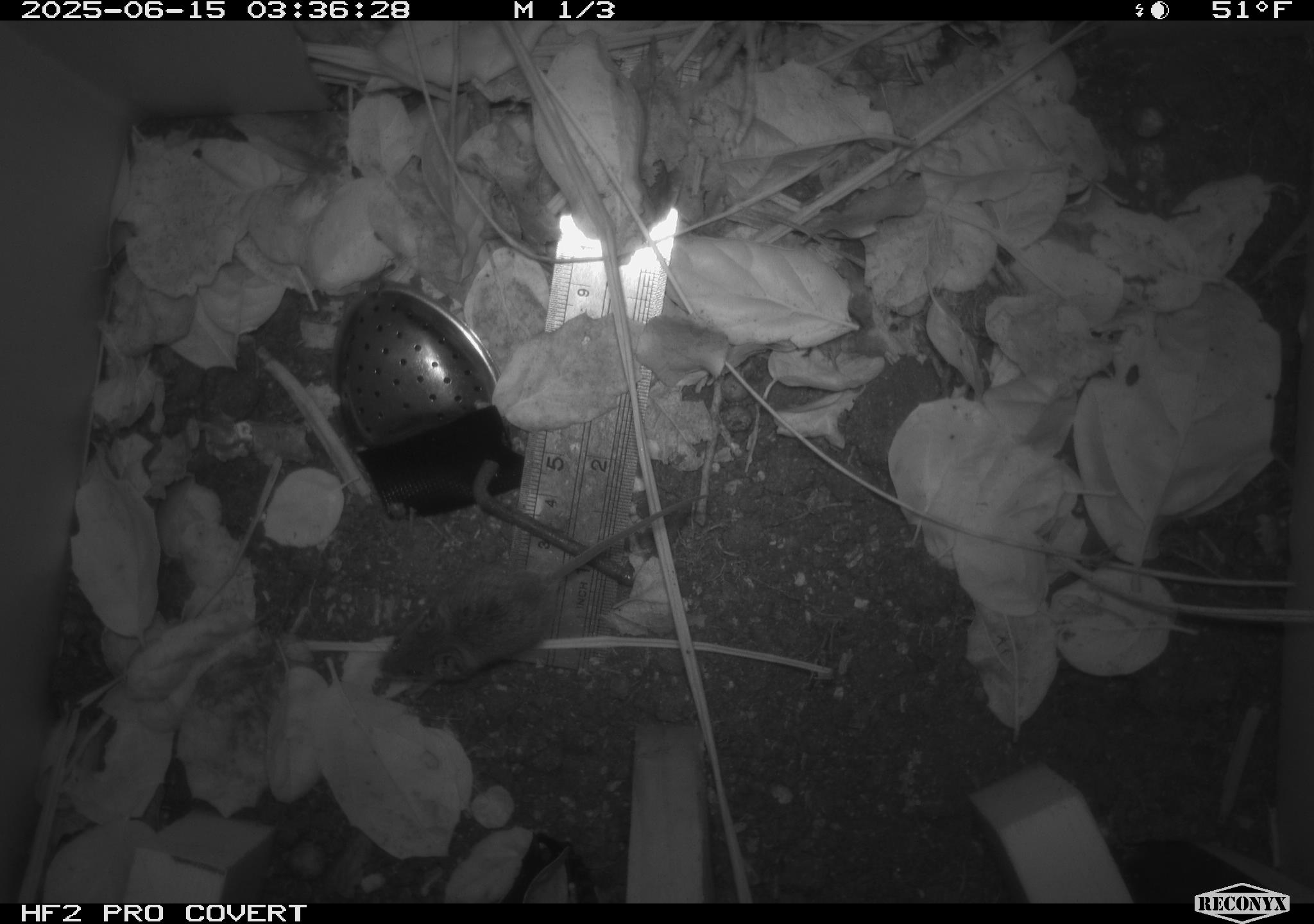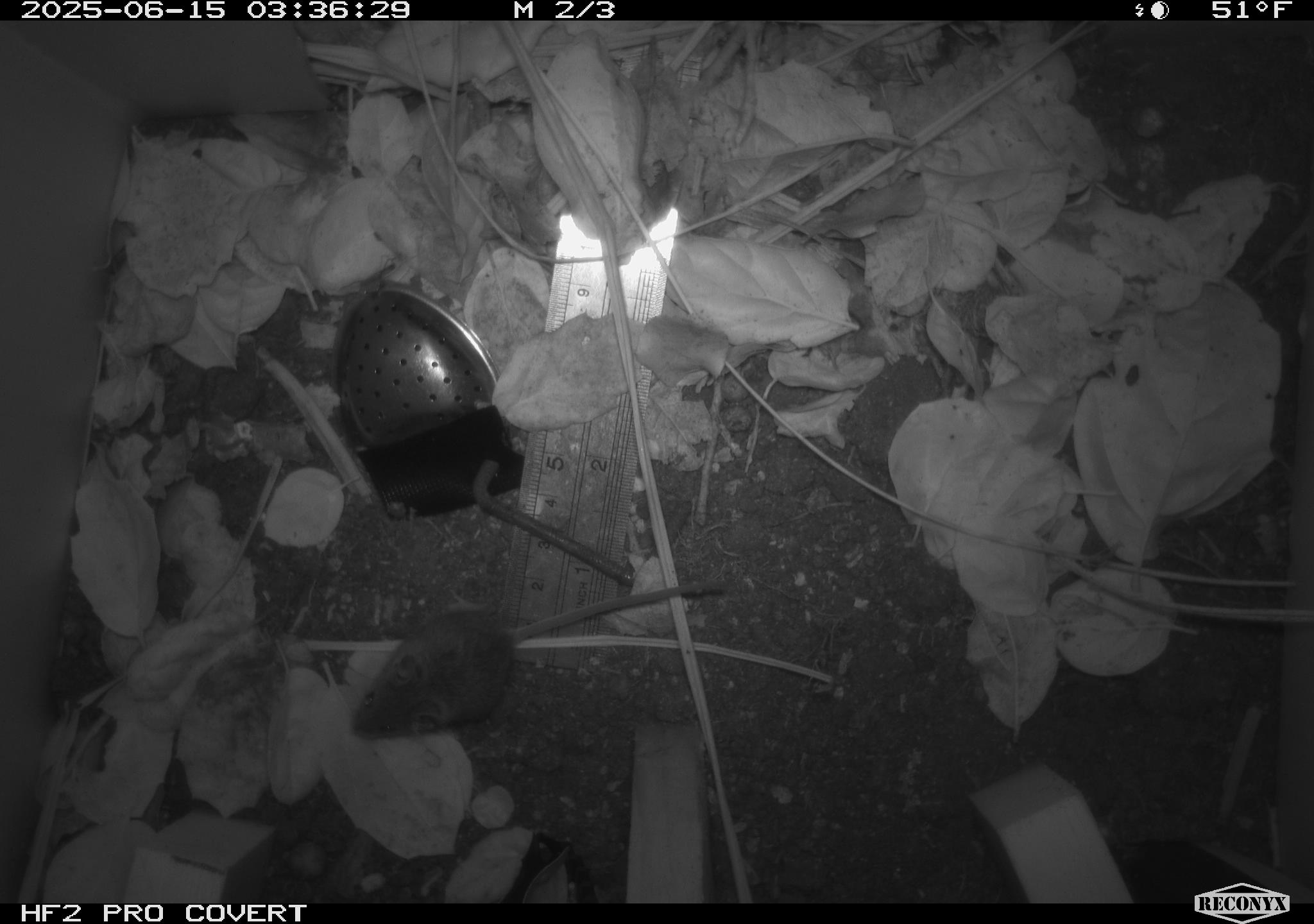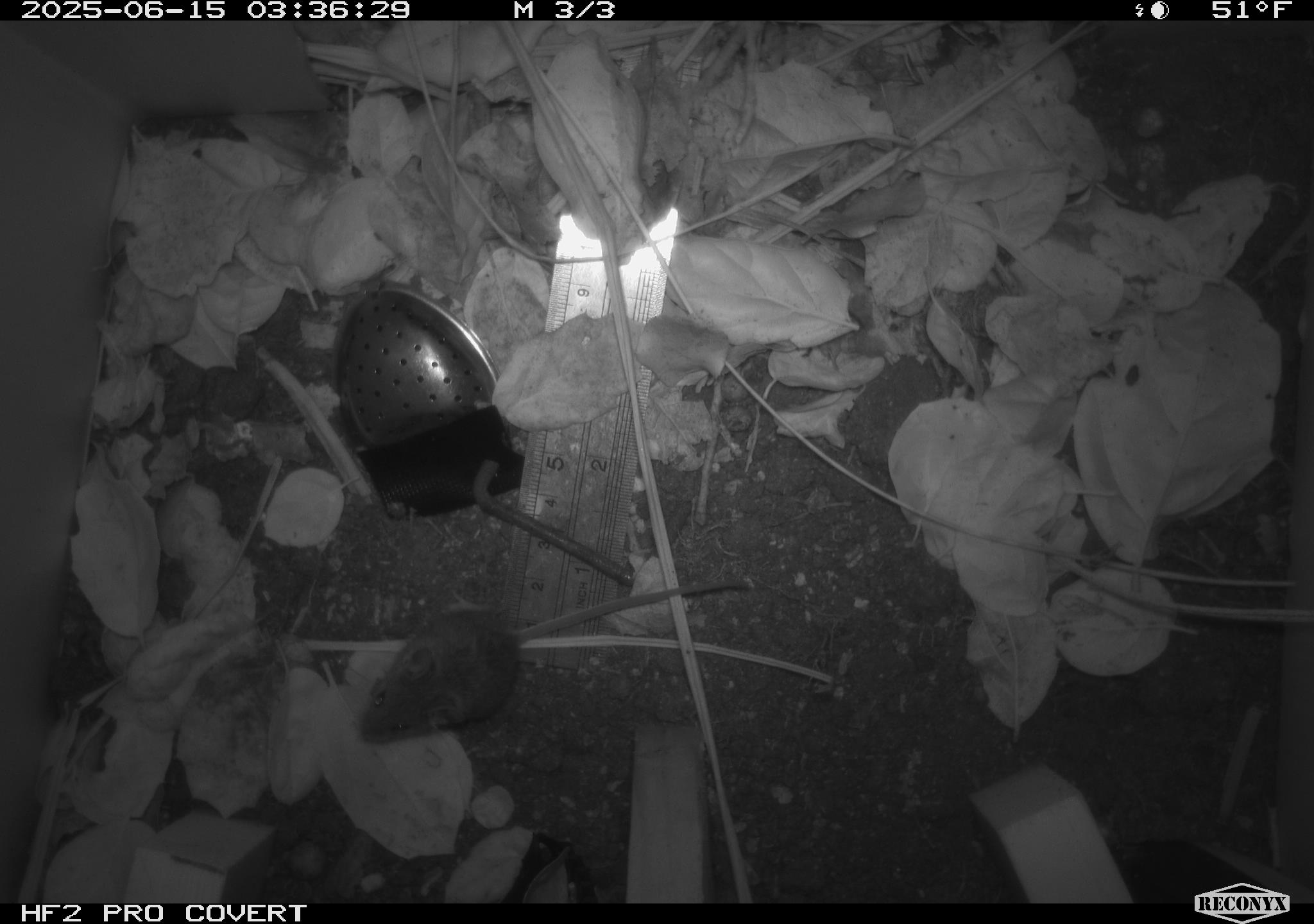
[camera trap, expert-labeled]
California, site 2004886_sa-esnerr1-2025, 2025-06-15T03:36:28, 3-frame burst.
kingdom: Animalia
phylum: Chordata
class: Mammalia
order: Rodentia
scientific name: Rodentia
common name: rodent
Rodent (Rodentia).